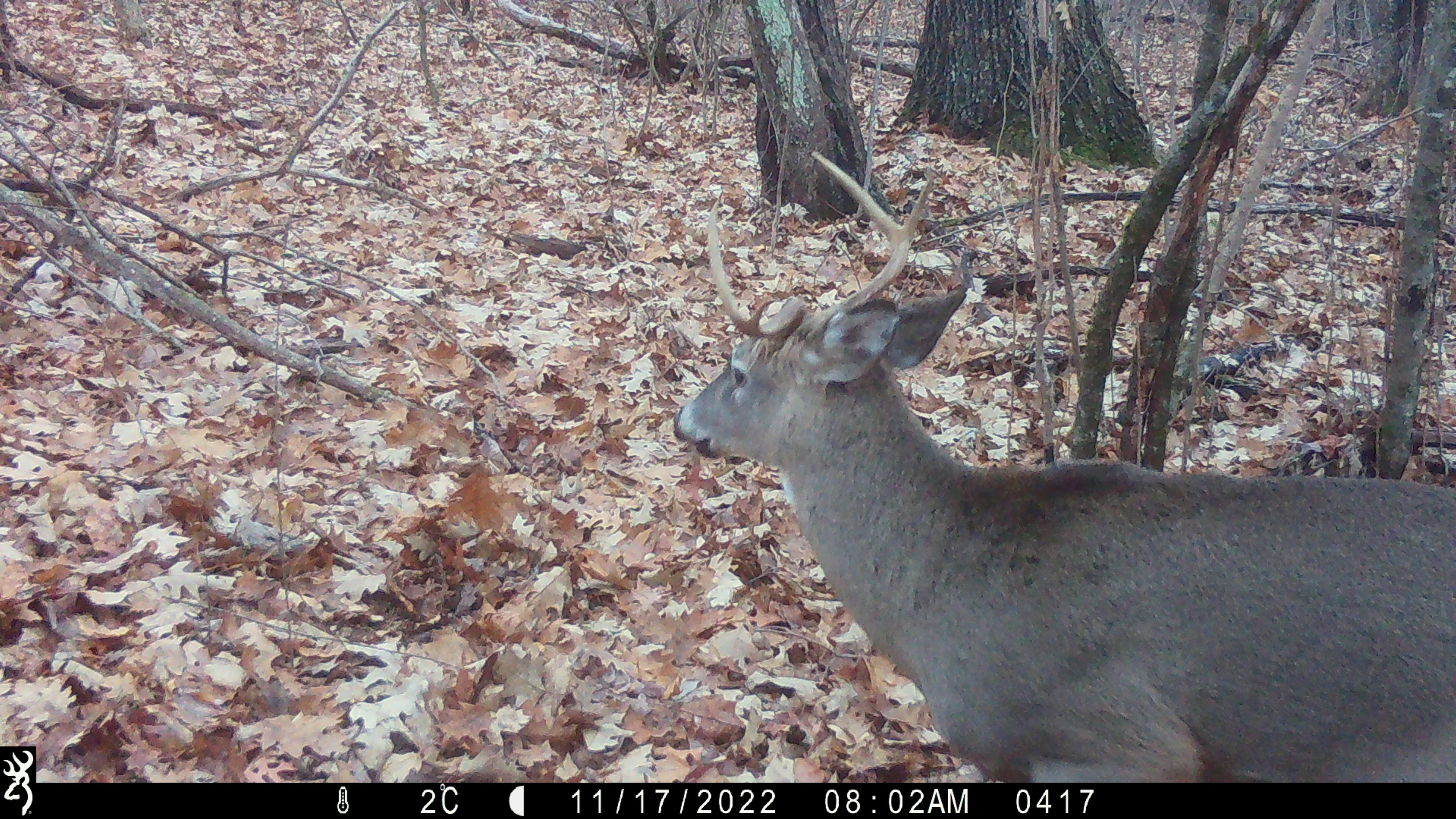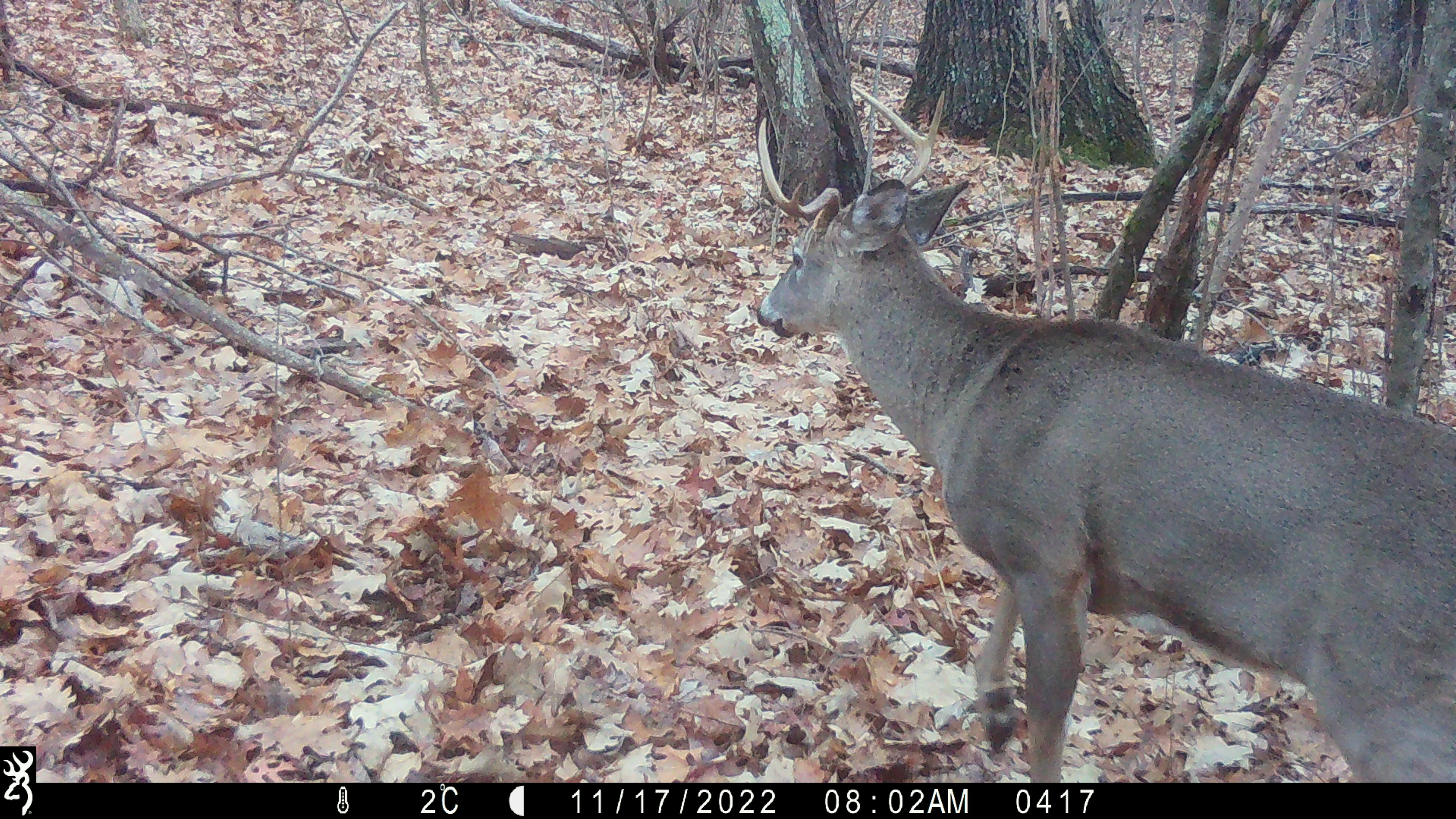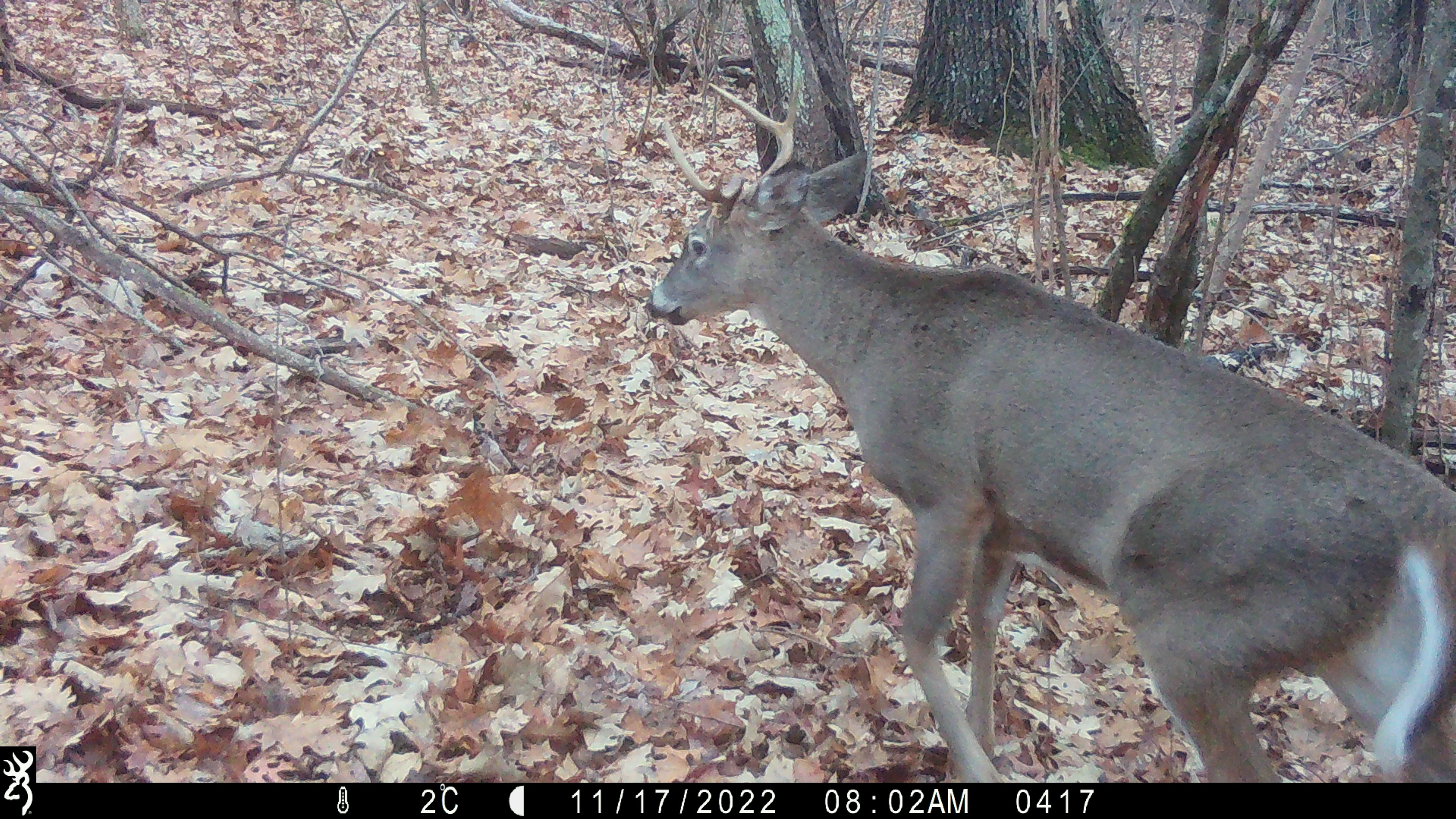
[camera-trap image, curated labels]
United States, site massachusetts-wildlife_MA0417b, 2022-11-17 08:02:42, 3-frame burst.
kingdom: Animalia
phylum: Chordata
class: Mammalia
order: Artiodactyla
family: Cervidae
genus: Odocoileus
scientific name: Odocoileus virginianus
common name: white-tailed deer